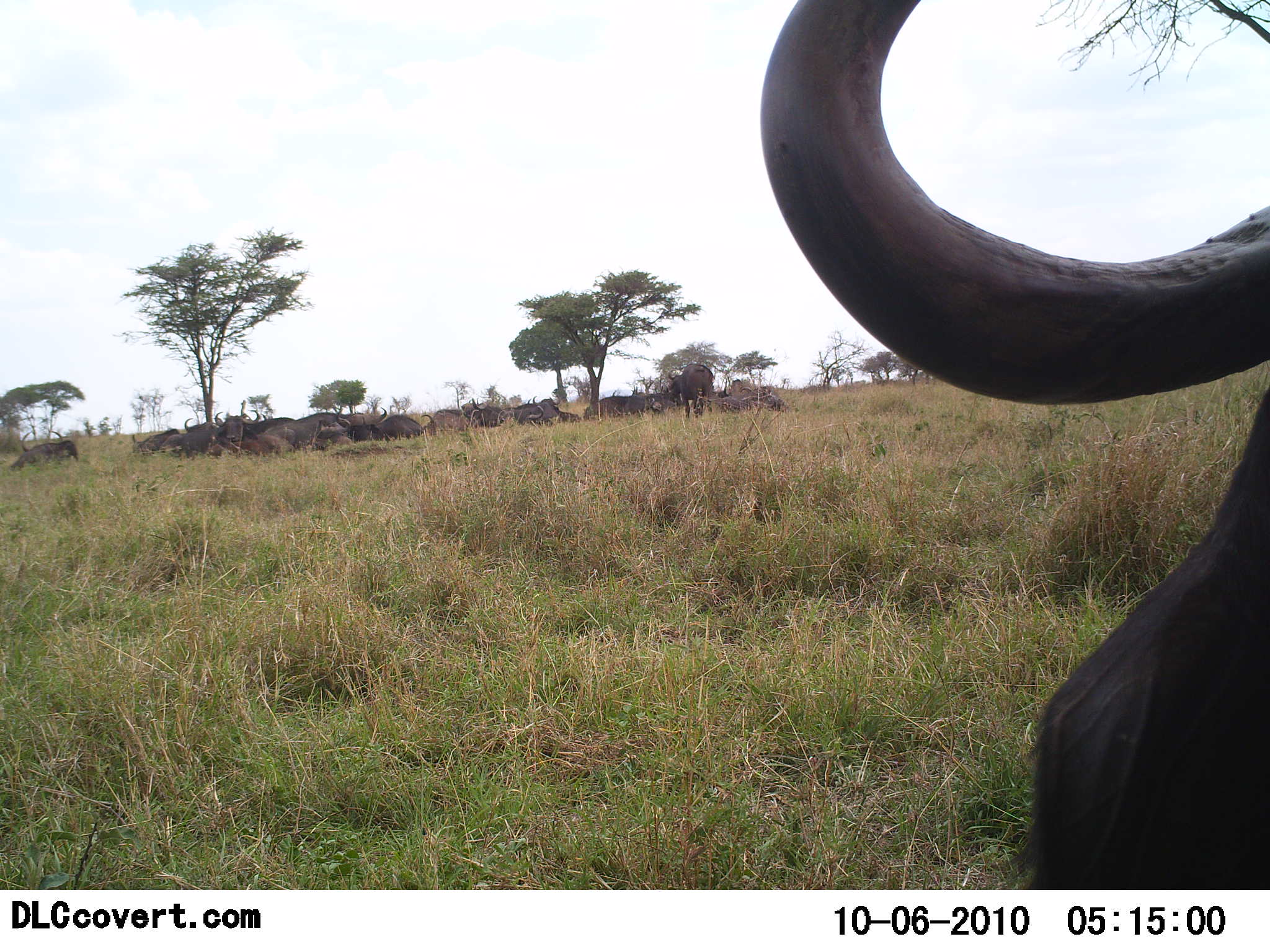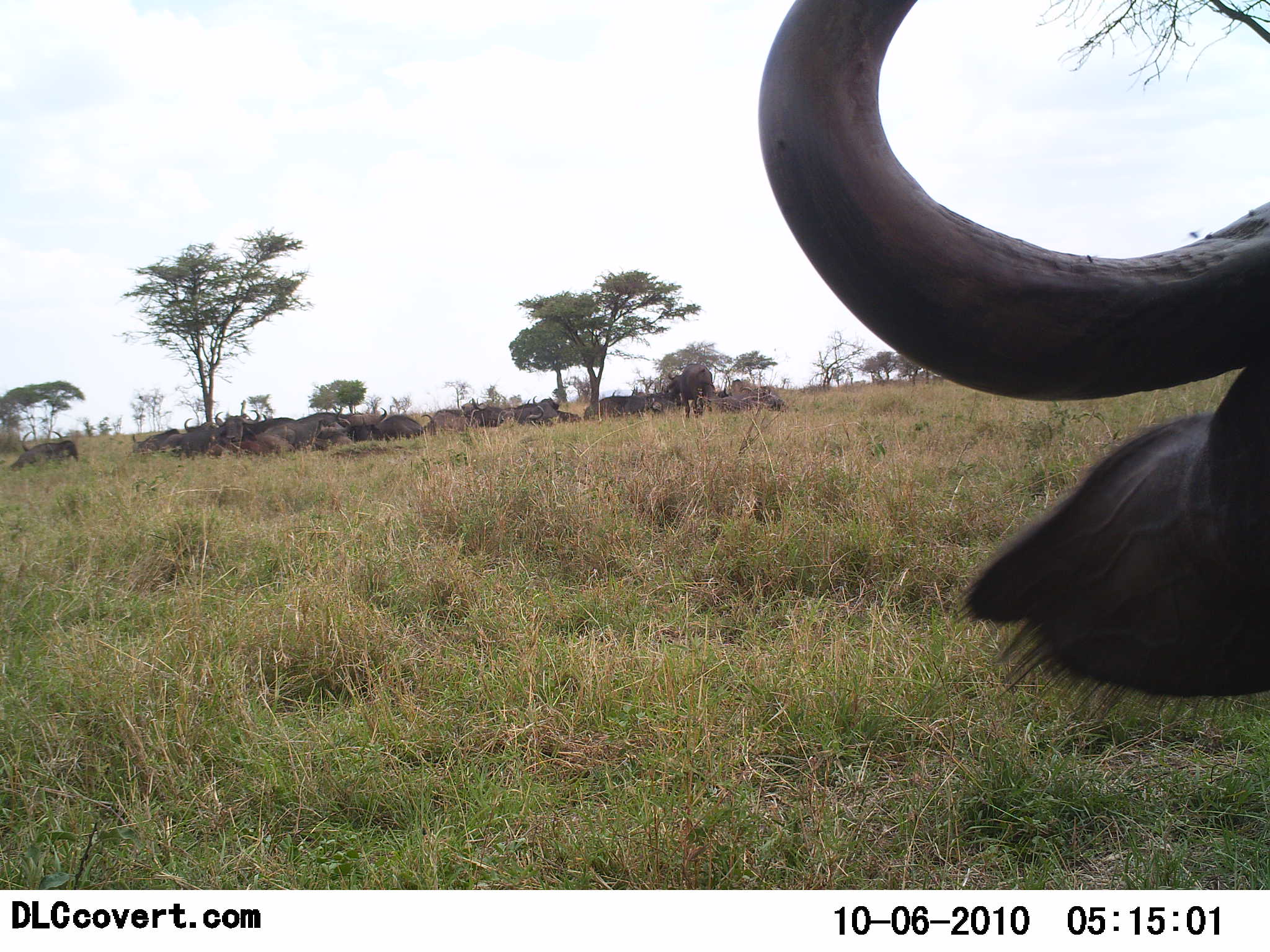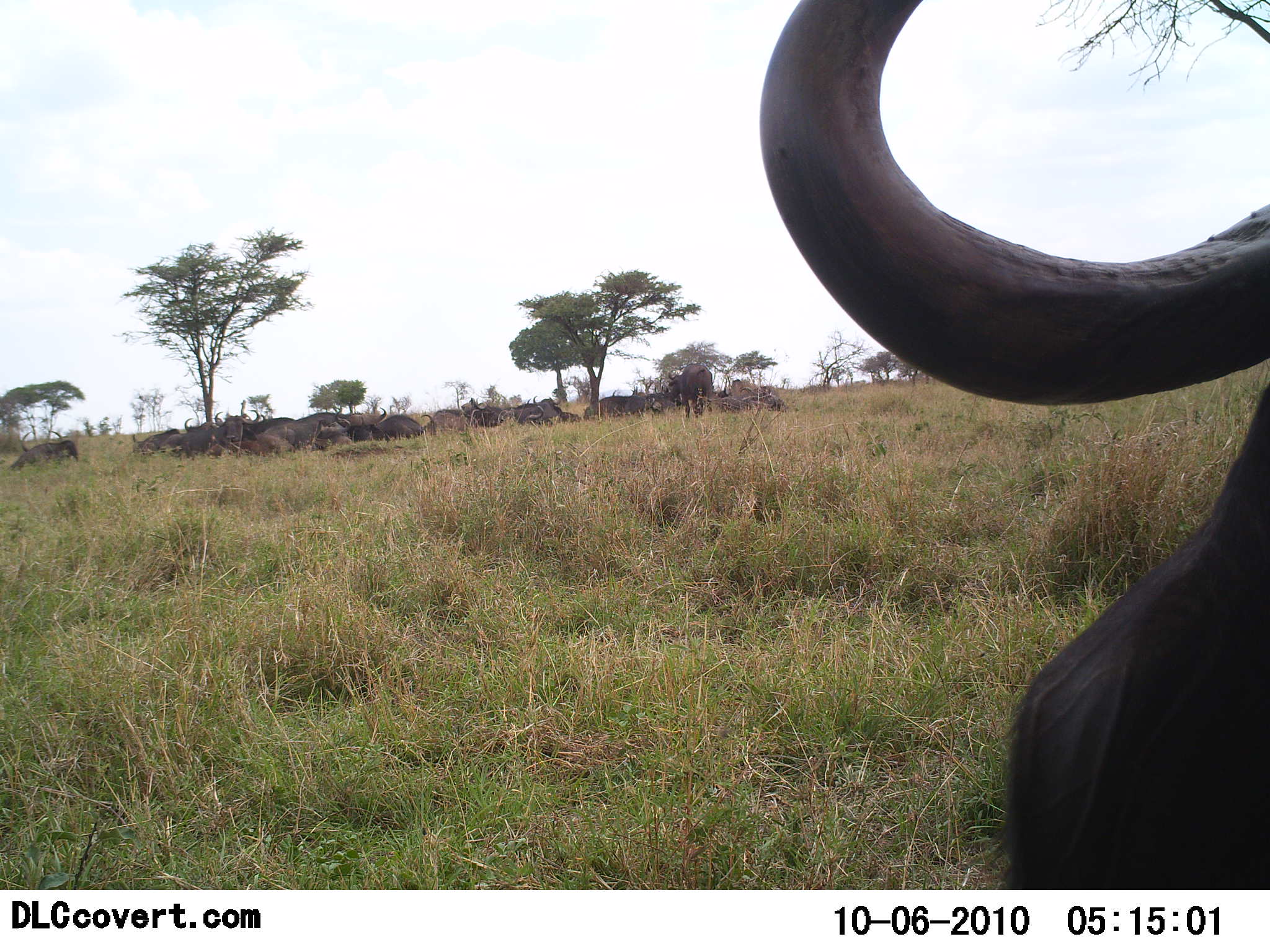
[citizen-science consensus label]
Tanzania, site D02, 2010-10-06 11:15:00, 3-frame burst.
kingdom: Animalia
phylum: Chordata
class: Mammalia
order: Artiodactyla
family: Bovidae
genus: Syncerus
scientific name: Syncerus caffer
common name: cape buffalo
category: buffalo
Buffalo (cape buffalo) (Syncerus caffer), count 11-50. Behavior (volunteer vote fractions): standing 54%, resting 85%, moving 0%, interacting 0%. Young present (vote fraction): 0%. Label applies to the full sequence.